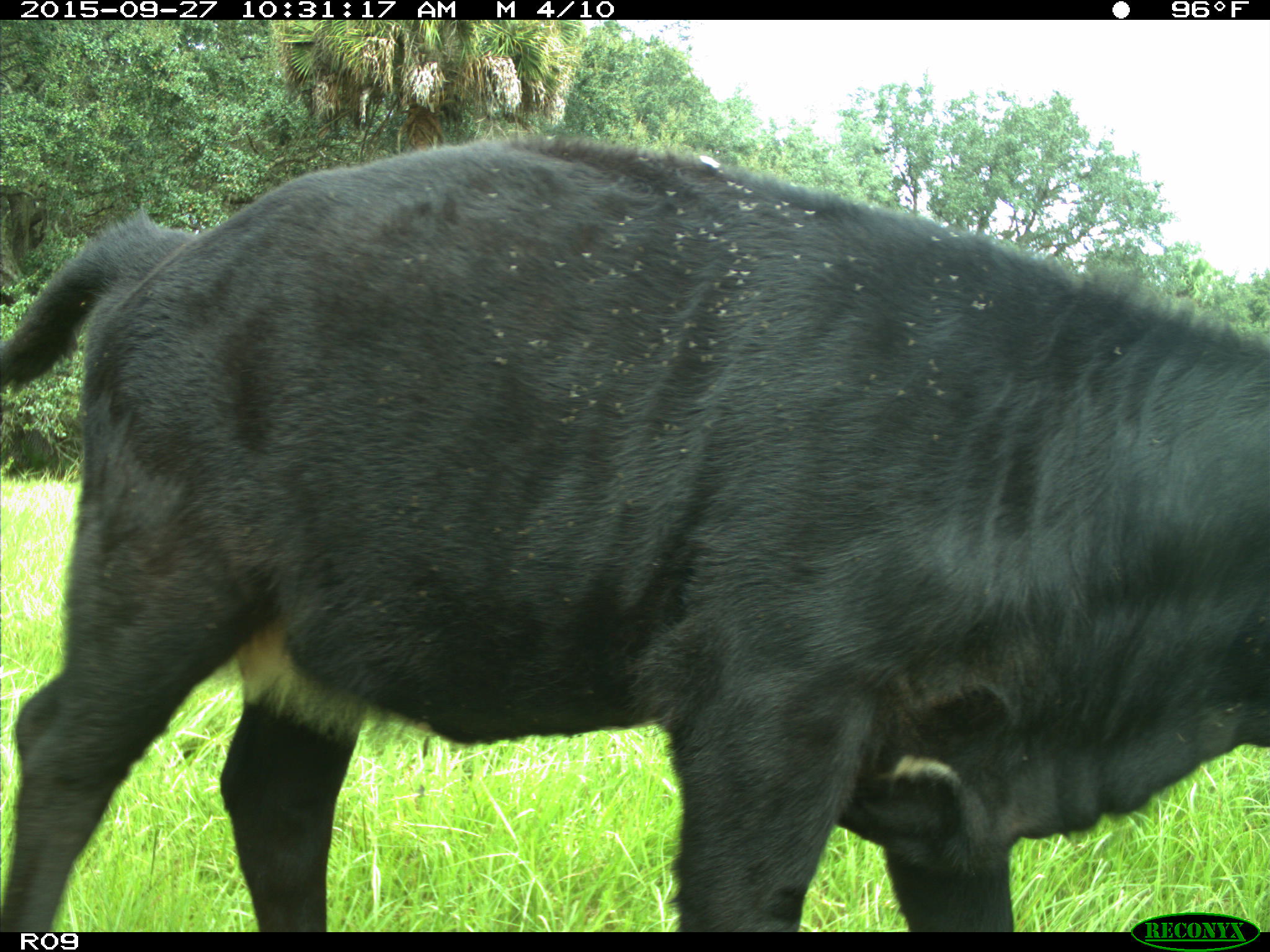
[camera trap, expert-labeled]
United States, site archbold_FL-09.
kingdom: Animalia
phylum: Chordata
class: Mammalia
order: Artiodactyla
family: Bovidae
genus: Bos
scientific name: Bos taurus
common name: domestic cow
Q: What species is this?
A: Bos taurus (domestic cow).